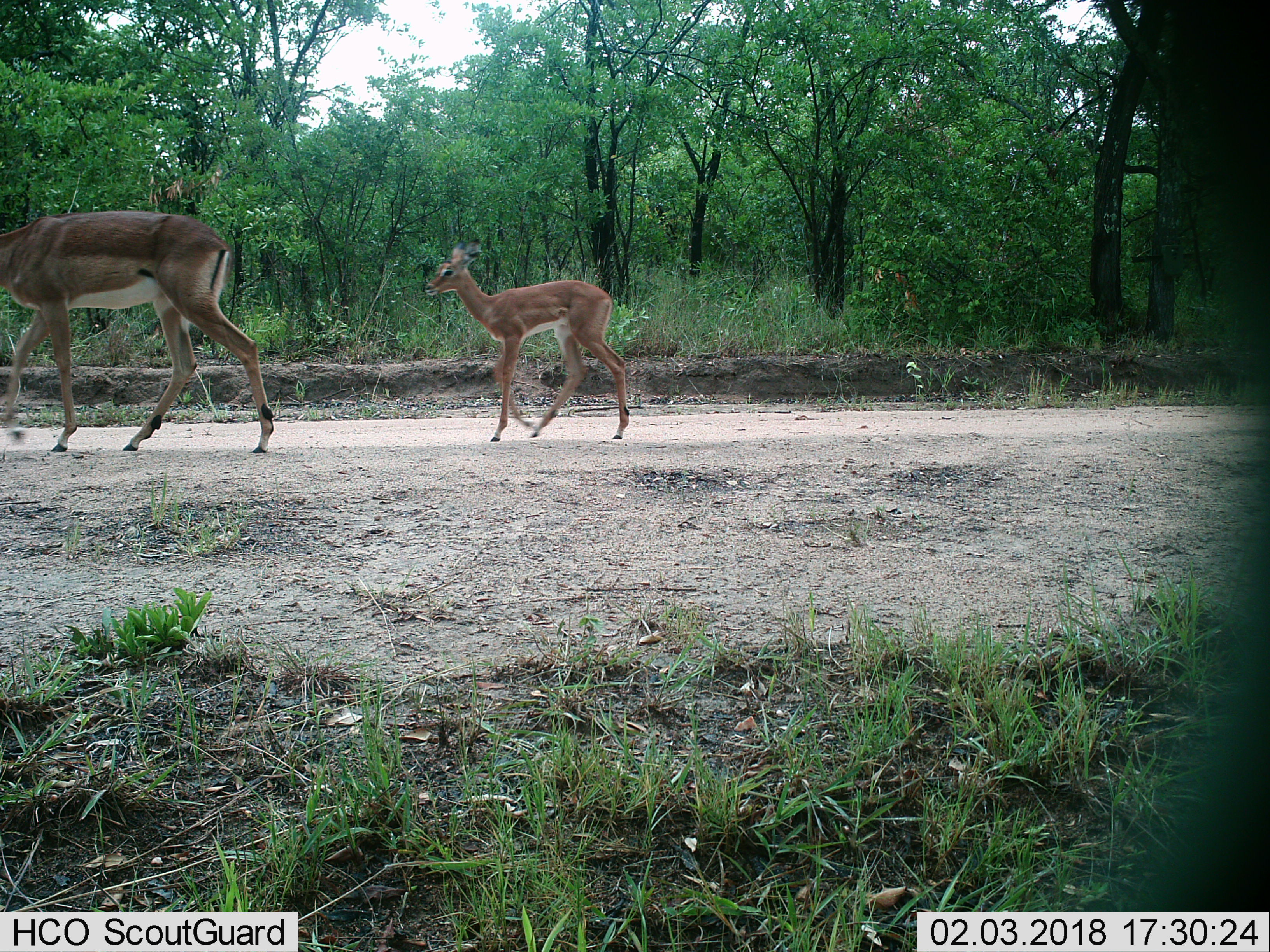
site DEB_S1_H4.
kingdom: Animalia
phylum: Chordata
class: Mammalia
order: Artiodactyla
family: Bovidae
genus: Aepyceros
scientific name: Aepyceros melampus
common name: impala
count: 2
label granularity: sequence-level